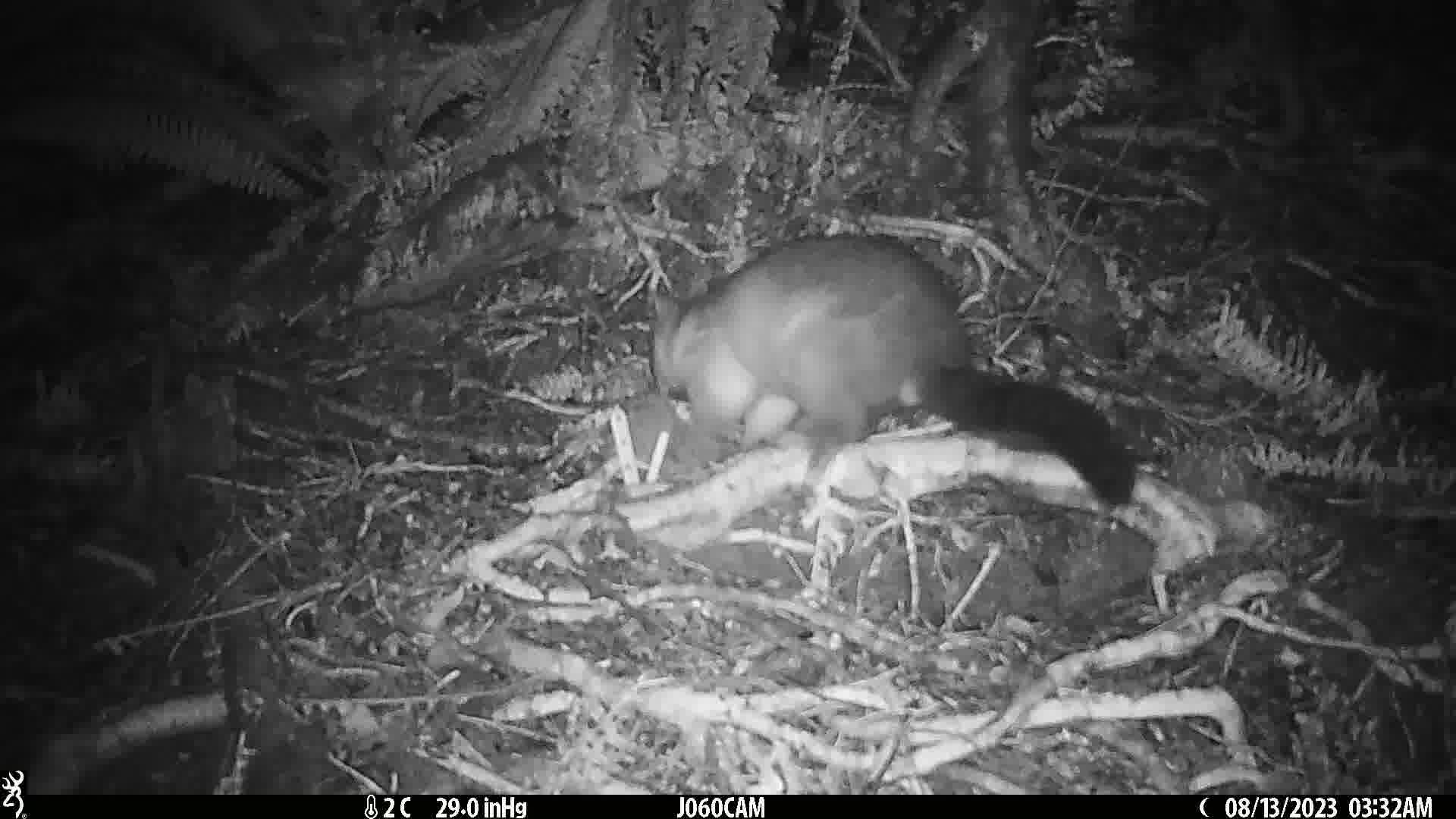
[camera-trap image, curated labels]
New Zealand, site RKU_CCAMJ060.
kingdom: Animalia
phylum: Chordata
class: Mammalia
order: Diprotodontia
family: Phalangeridae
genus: Trichosurus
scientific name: Trichosurus vulpecula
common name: common brushtail possum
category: possum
Possum (common brushtail possum) (Trichosurus vulpecula).